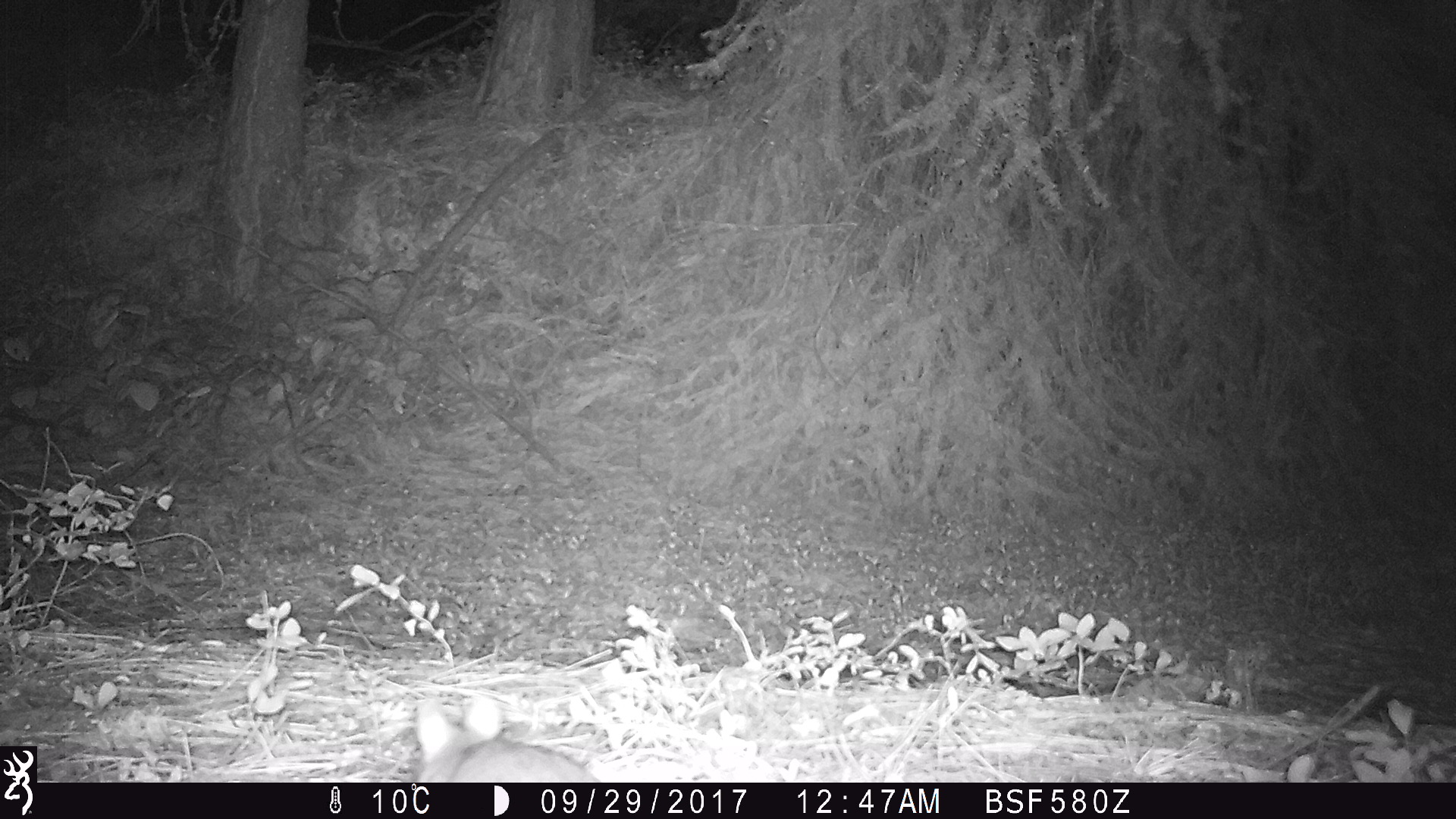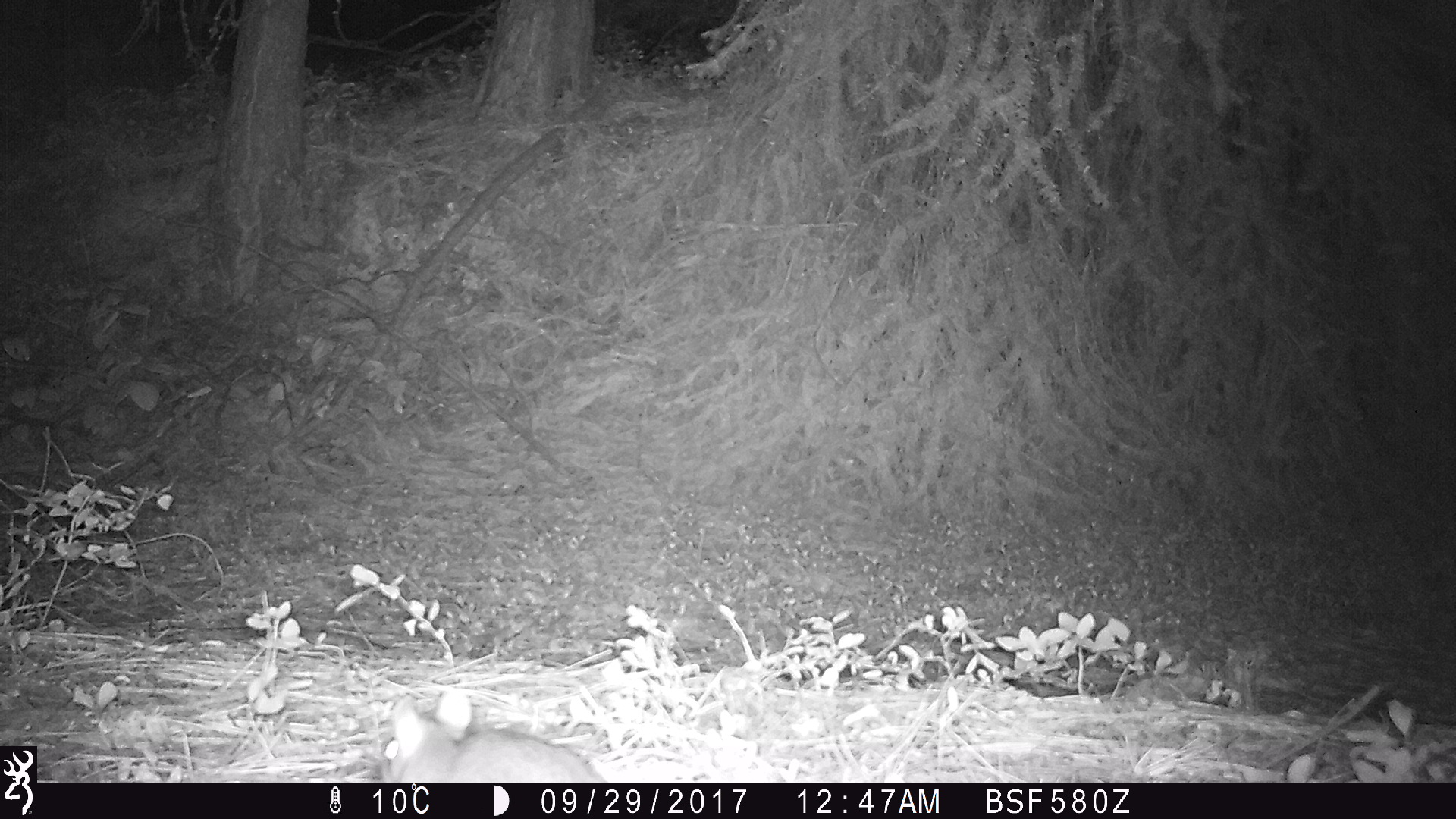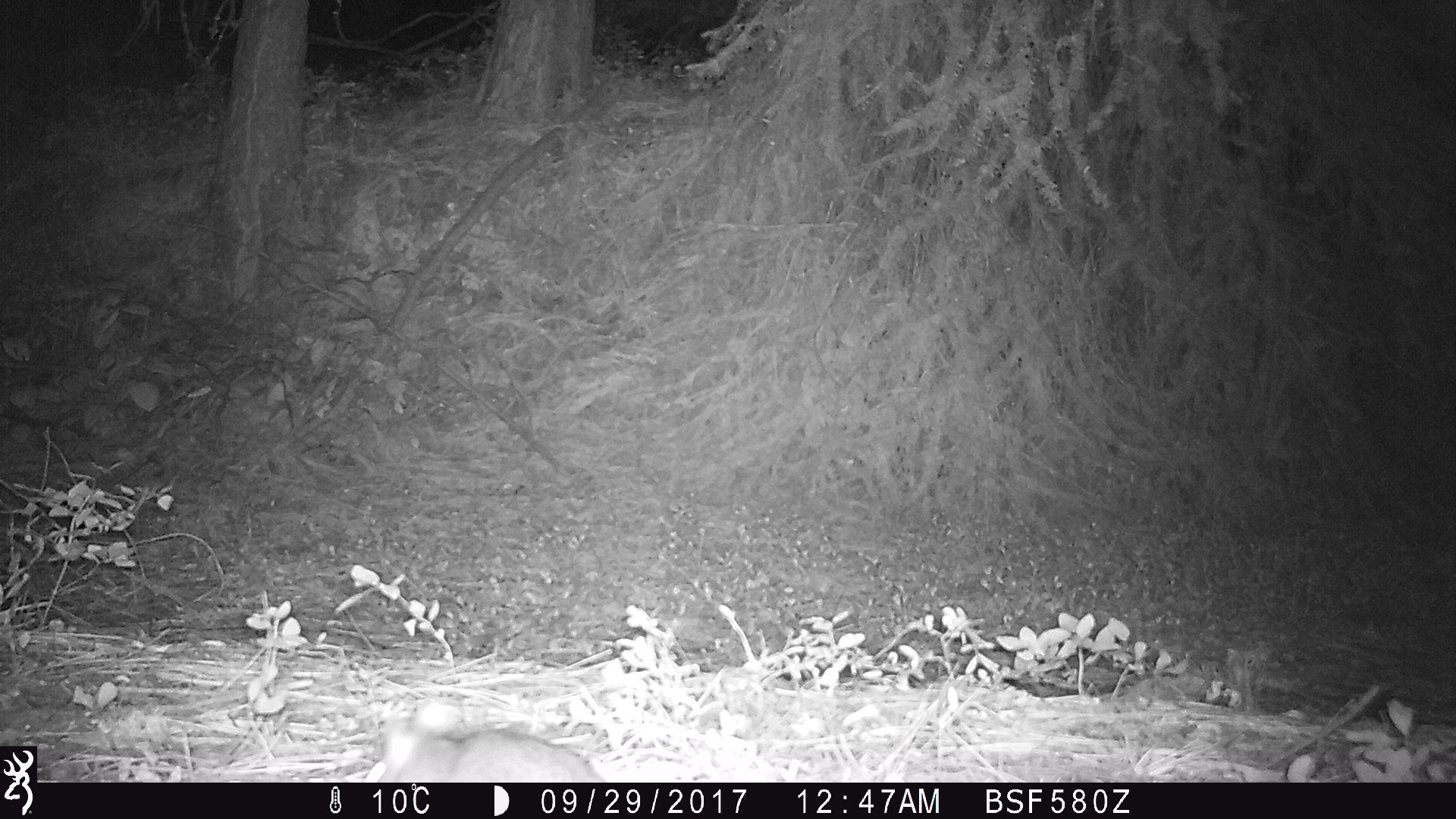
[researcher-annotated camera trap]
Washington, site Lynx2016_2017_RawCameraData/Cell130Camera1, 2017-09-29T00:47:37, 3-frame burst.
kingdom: Animalia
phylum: Chordata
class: Mammalia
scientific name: Mammalia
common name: small mammal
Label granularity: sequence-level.